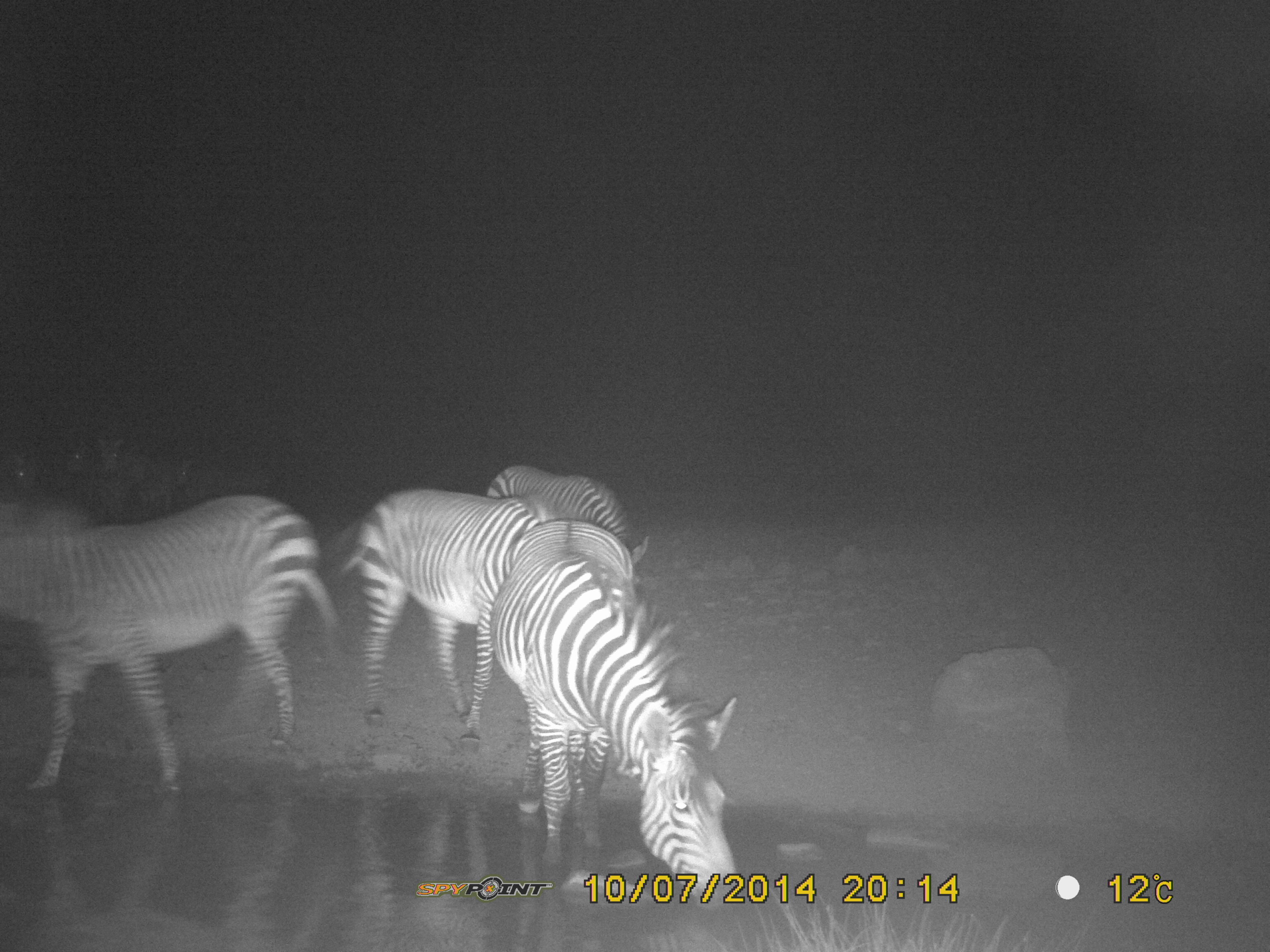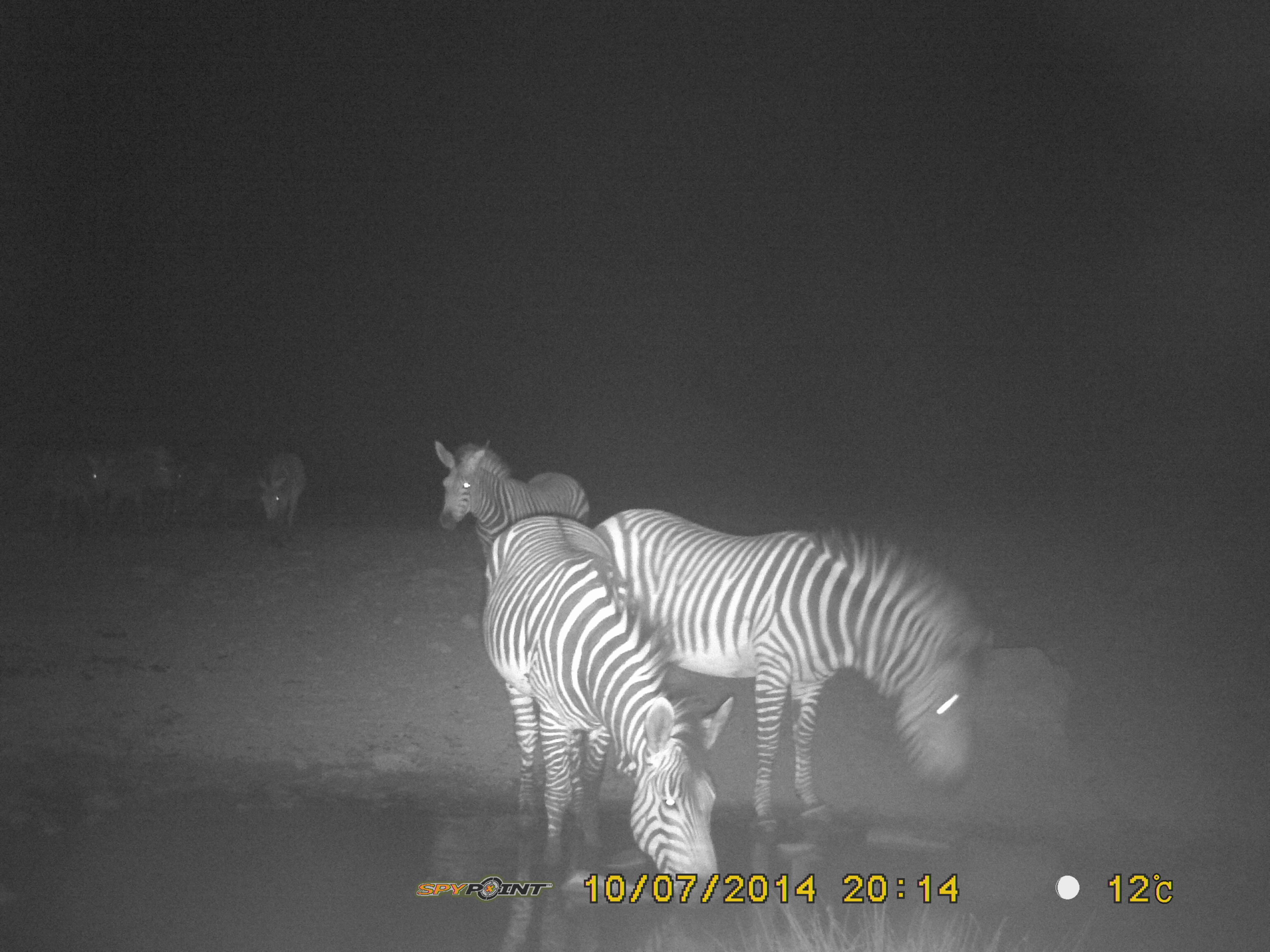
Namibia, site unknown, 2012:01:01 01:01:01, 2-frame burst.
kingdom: Animalia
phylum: Chordata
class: Mammalia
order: Perissodactyla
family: Equidae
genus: Equus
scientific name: Equus zebra hartmannae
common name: hartmann's mountain zebra